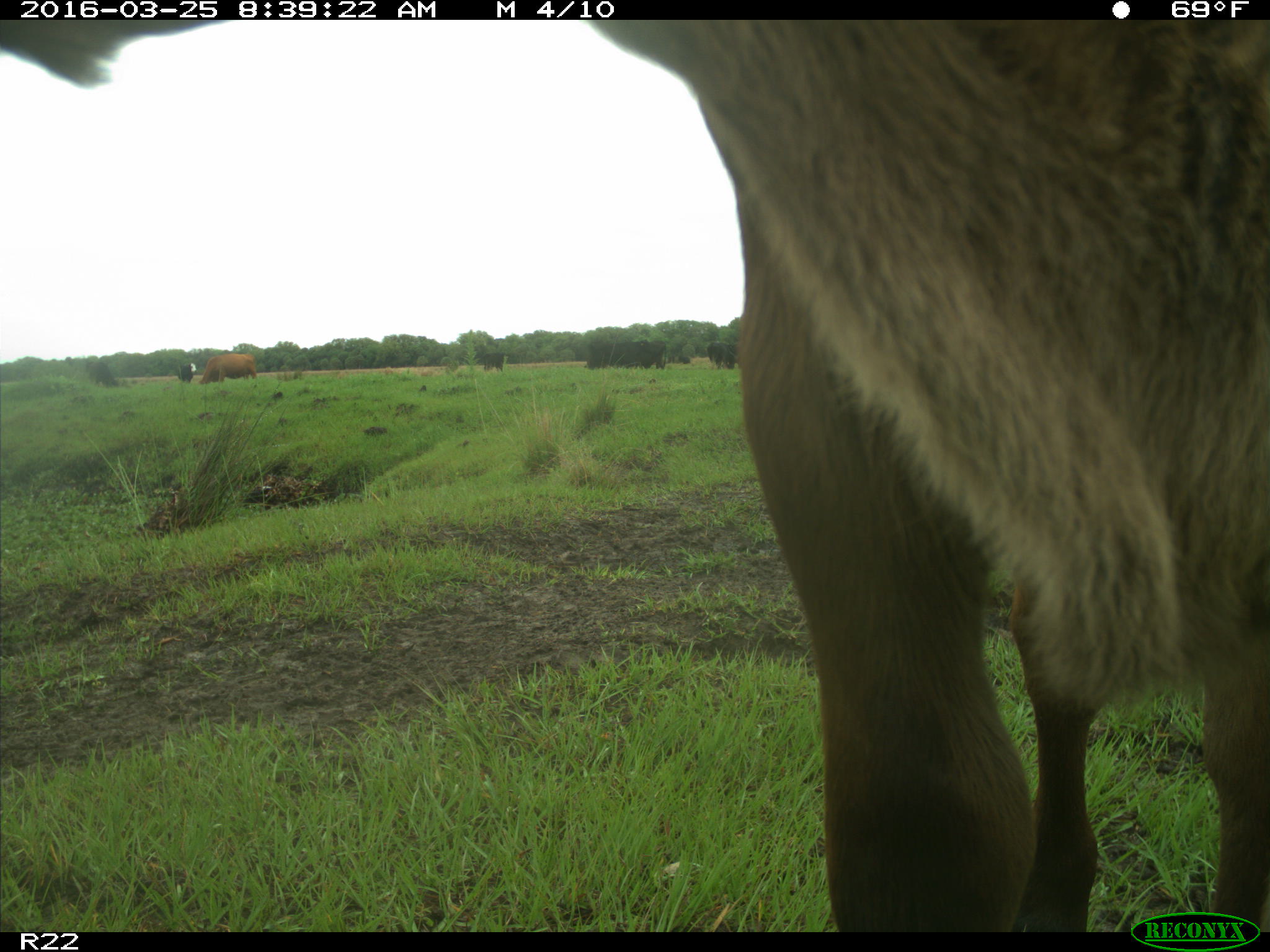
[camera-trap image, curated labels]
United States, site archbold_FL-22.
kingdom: Animalia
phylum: Chordata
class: Mammalia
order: Artiodactyla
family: Bovidae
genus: Bos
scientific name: Bos taurus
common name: domestic cow